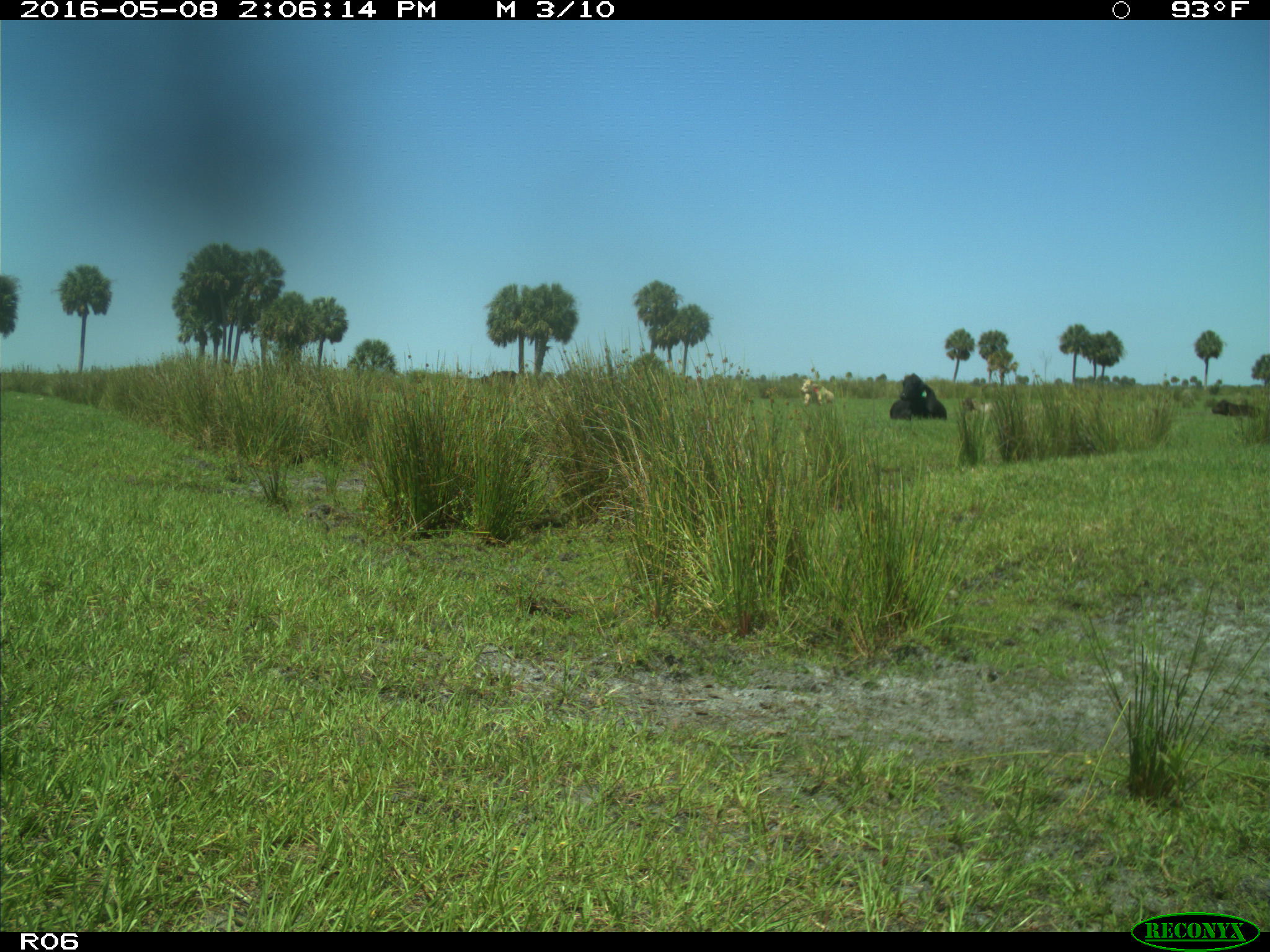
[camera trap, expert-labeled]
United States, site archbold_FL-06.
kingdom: Animalia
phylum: Chordata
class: Mammalia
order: Artiodactyla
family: Bovidae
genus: Bos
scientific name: Bos taurus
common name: domestic cow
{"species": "Bos taurus (domestic cow)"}